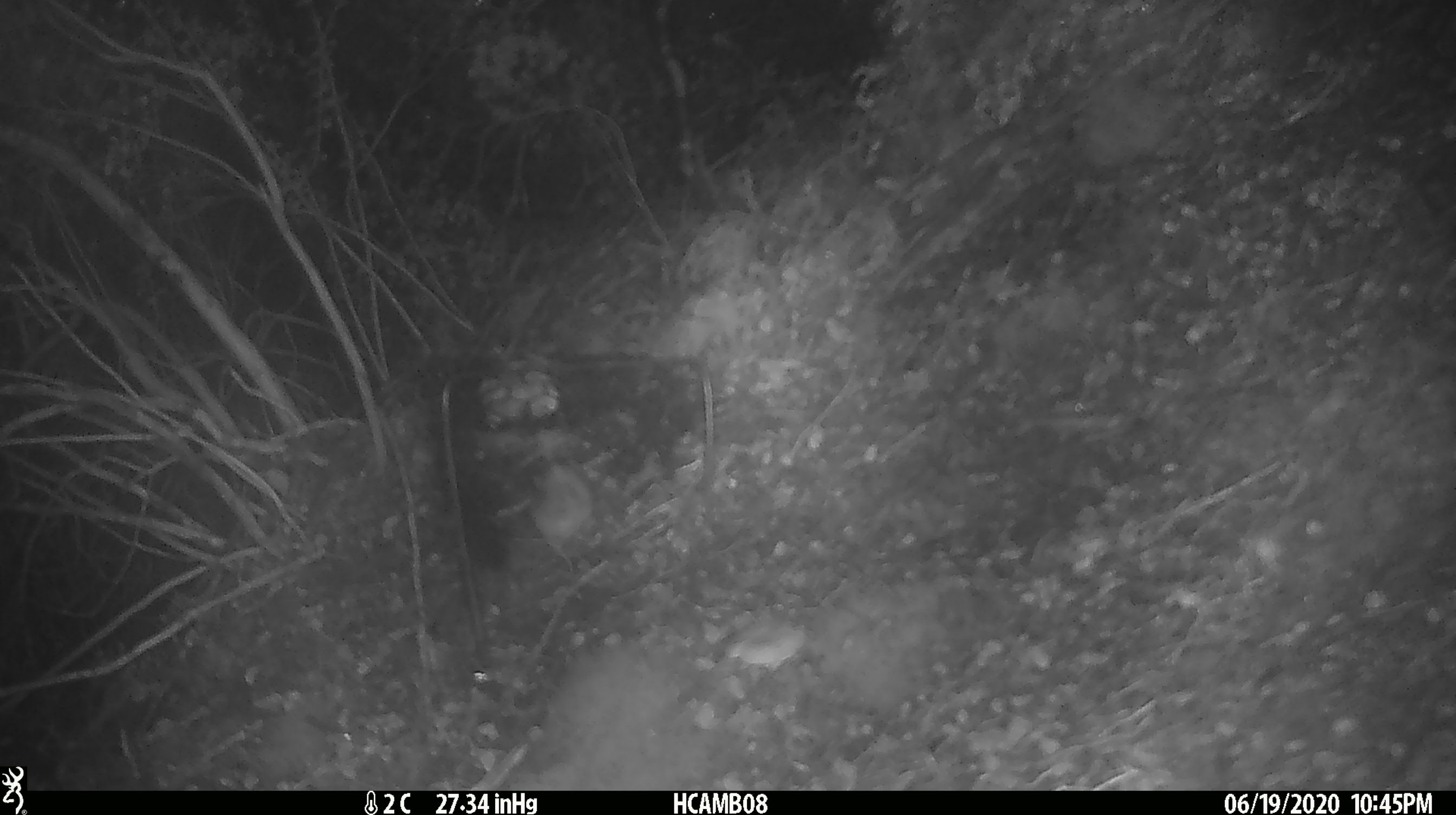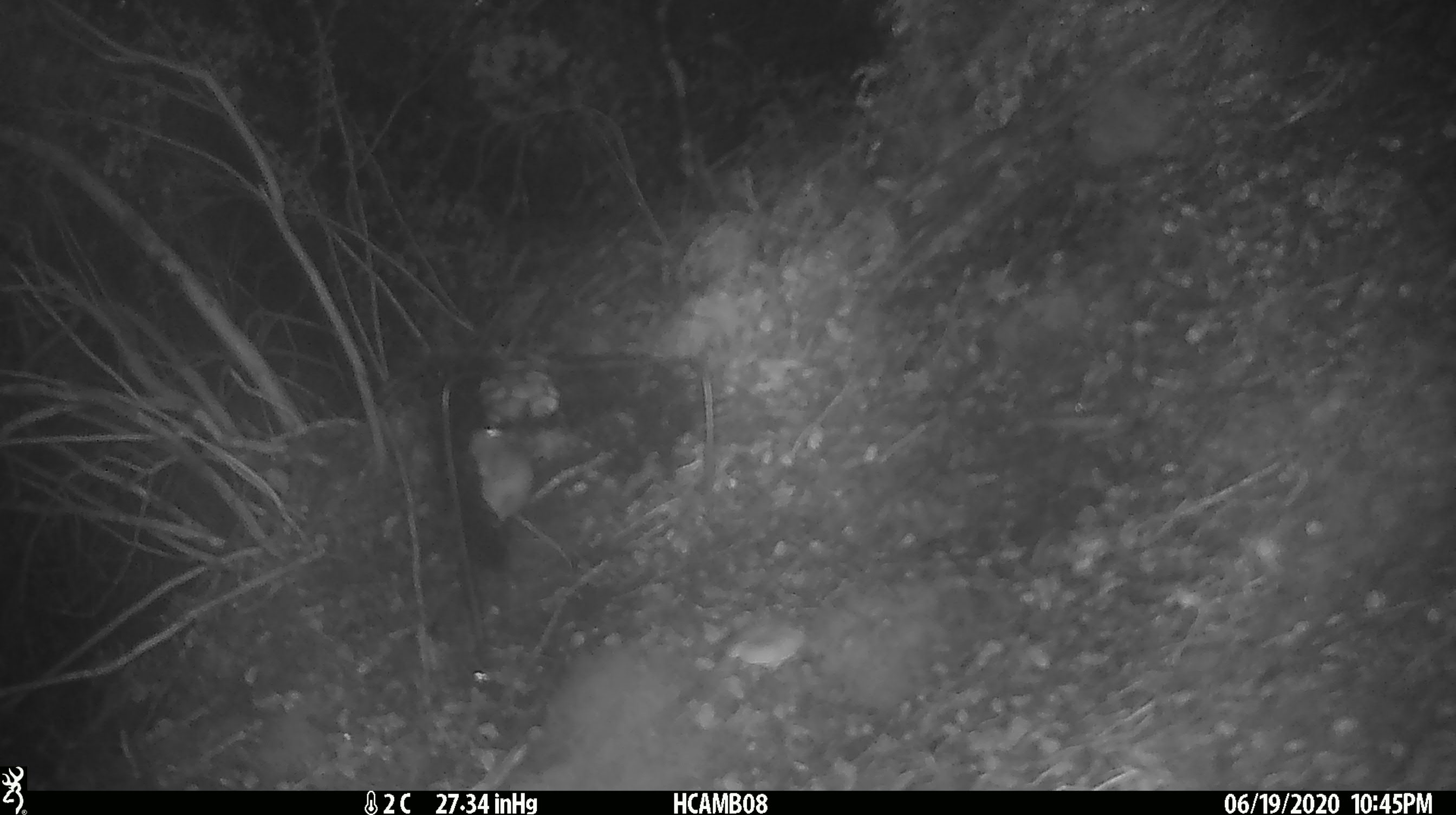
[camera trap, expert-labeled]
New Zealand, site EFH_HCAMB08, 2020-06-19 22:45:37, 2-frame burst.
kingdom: Animalia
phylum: Chordata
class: Mammalia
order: Rodentia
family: Muridae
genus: Mus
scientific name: Mus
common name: mouse